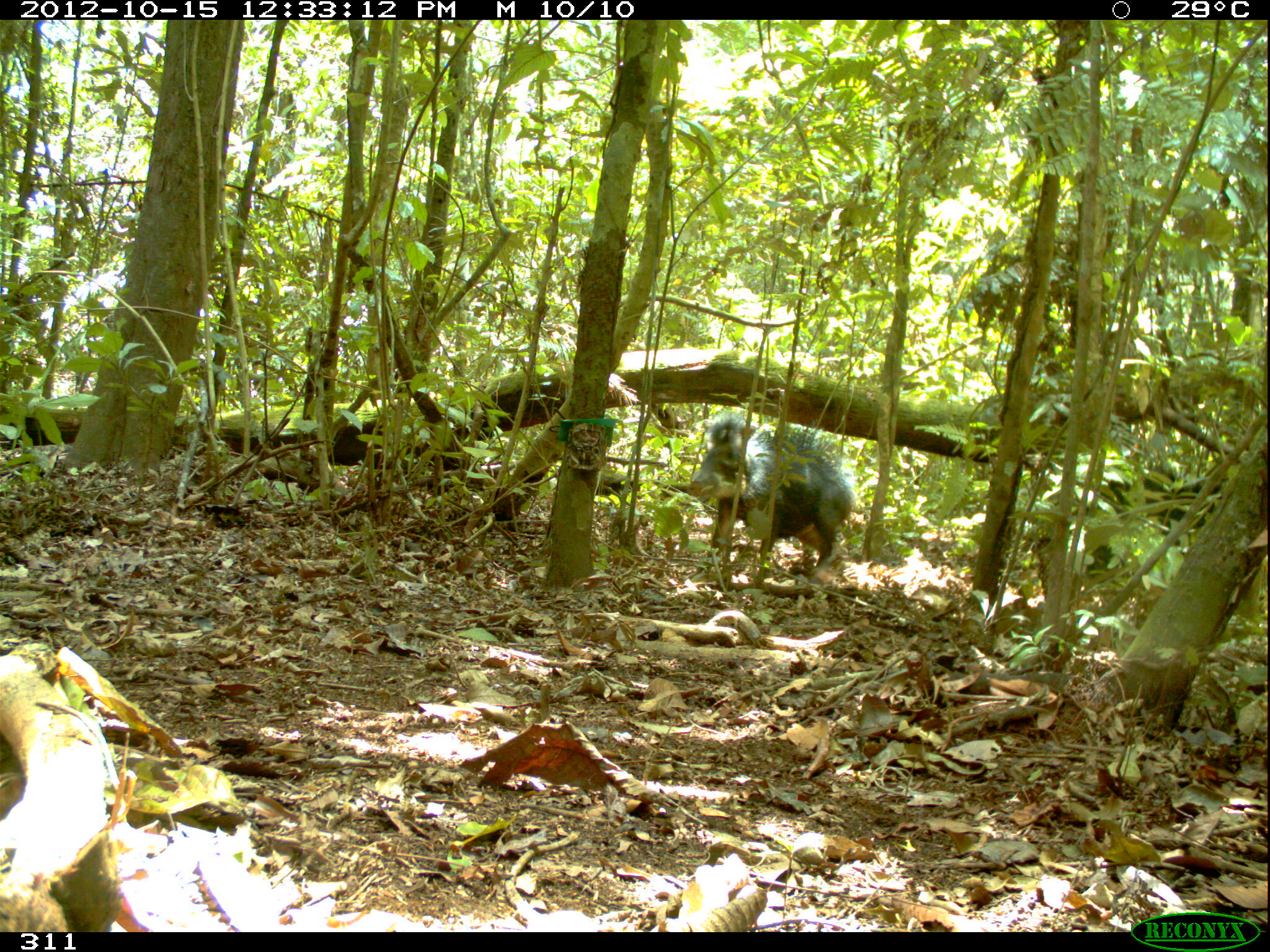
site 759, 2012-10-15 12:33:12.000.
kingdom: Animalia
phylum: Chordata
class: Mammalia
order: Artiodactyla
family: Tayassuidae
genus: Tayassu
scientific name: Tayassu pecari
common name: white-lipped peccary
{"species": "Tayassu pecari (white-lipped peccary)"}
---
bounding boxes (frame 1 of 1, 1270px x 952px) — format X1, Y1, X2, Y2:
tayassu pecari: 684, 411, 857, 585